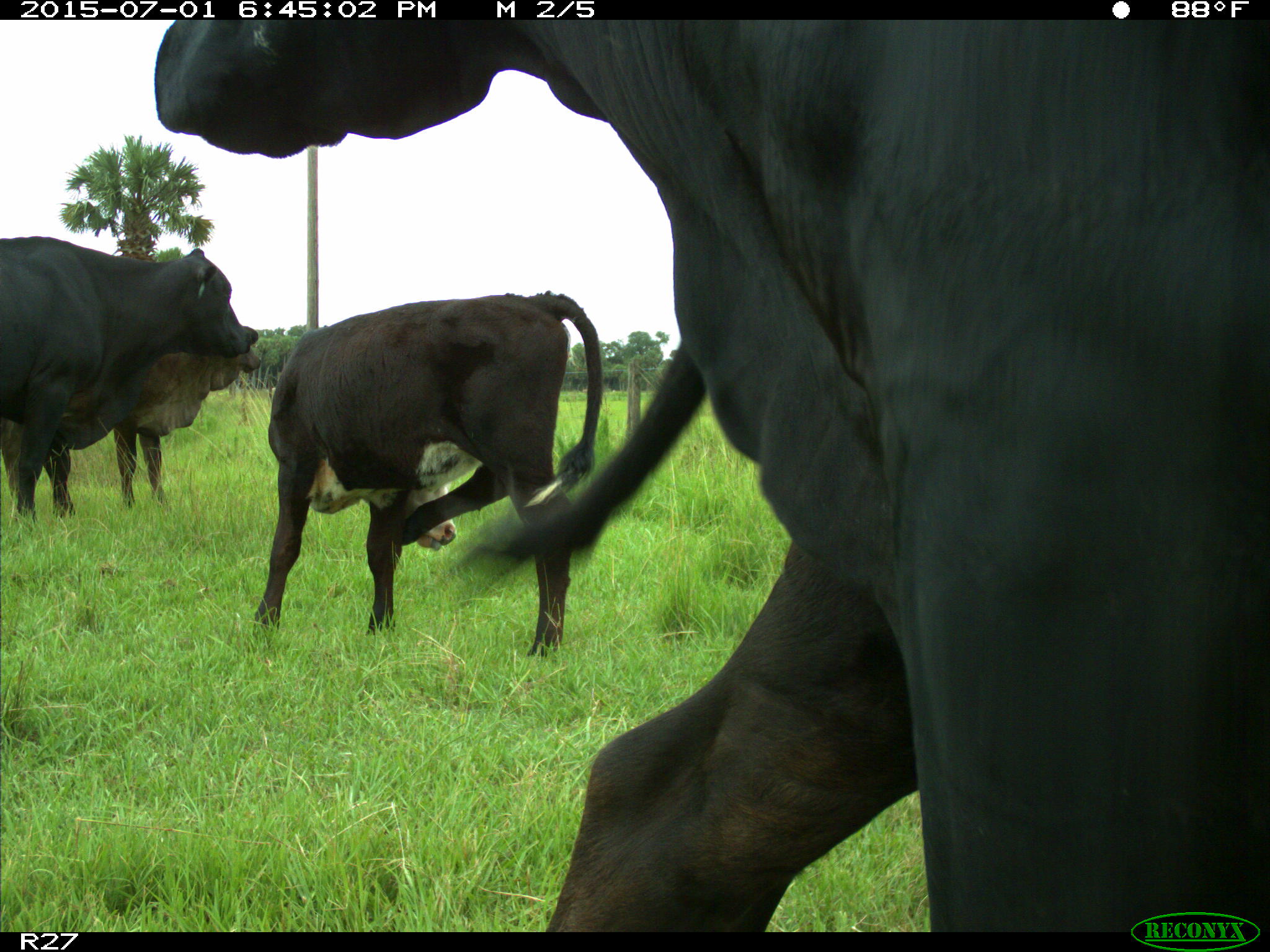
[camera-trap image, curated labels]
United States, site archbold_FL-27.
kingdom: Animalia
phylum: Chordata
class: Mammalia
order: Artiodactyla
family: Bovidae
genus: Bos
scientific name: Bos taurus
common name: domestic cow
Bos taurus (domestic cow).